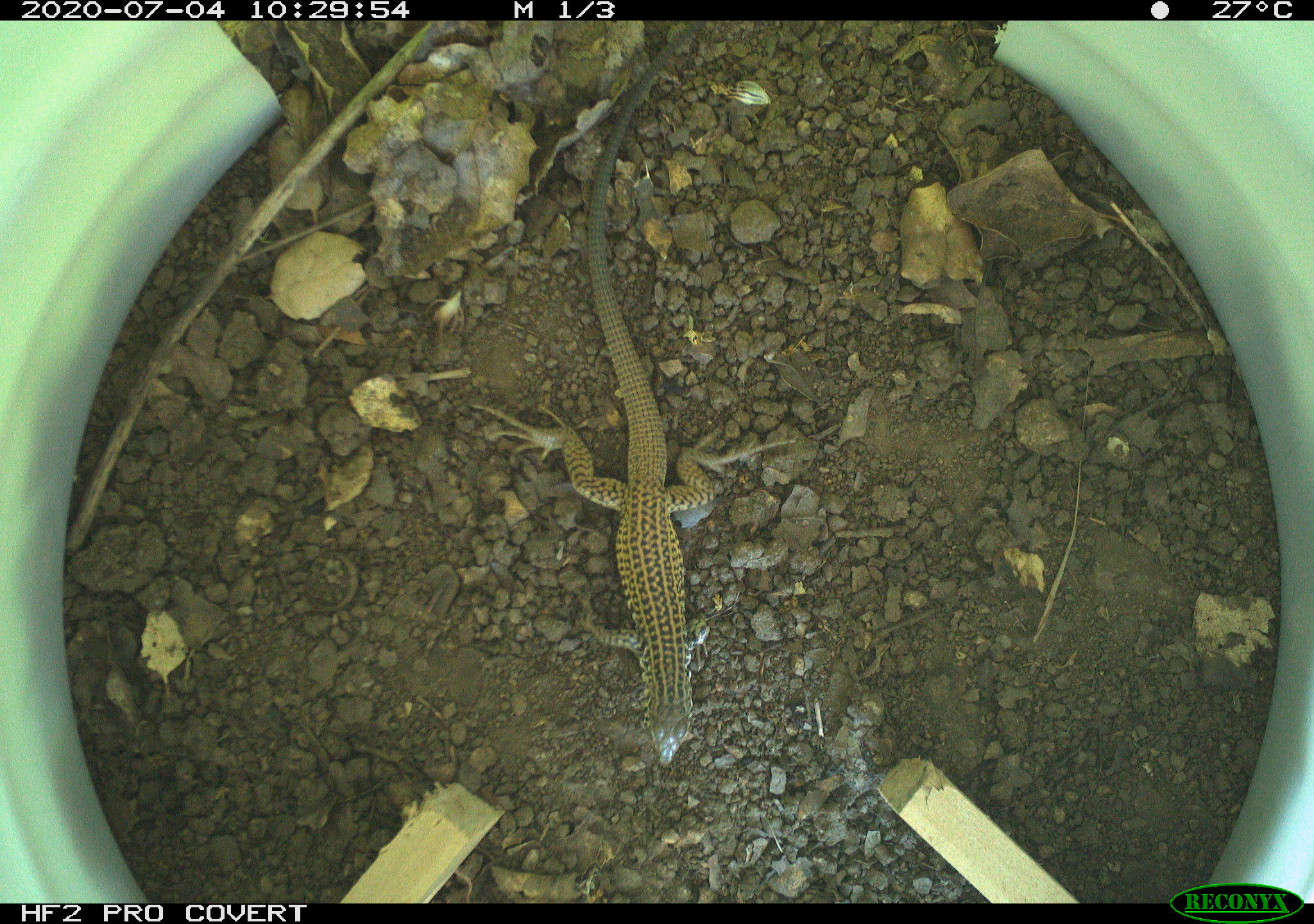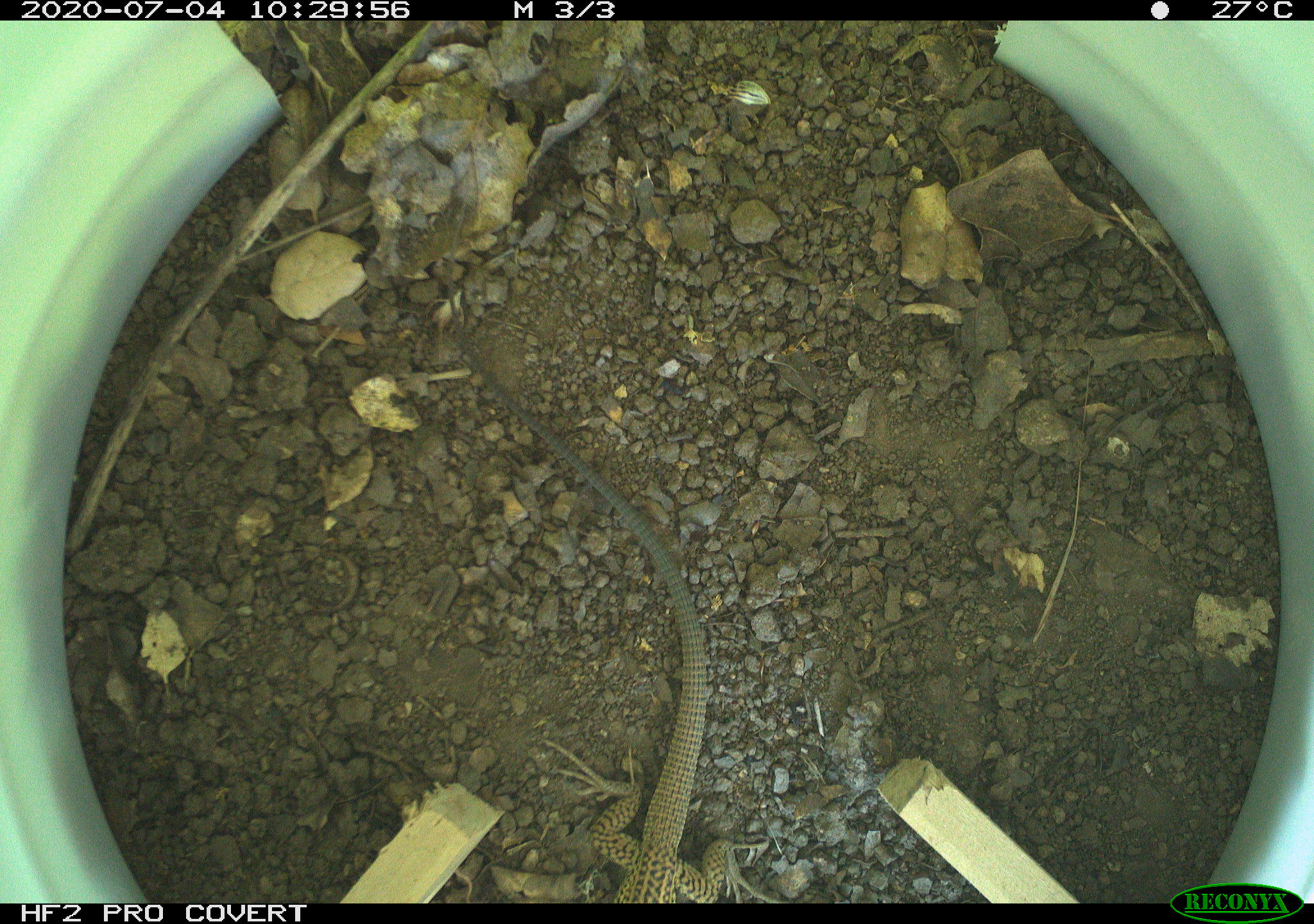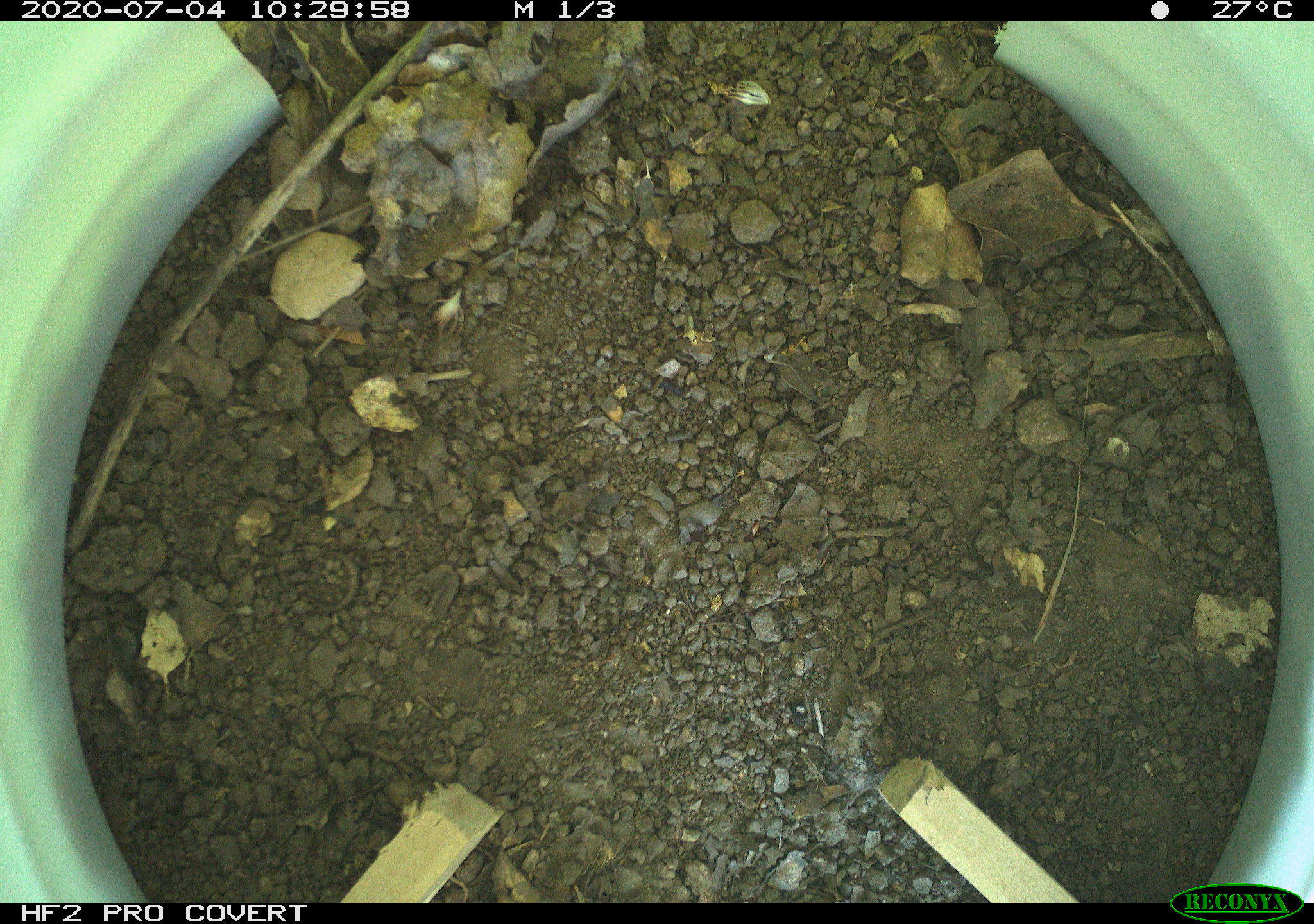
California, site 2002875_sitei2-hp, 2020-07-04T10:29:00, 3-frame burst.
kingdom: Animalia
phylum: Chordata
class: Reptilia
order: Squamata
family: Teiidae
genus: Aspidoscelis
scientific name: Aspidoscelis tigris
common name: western whiptail